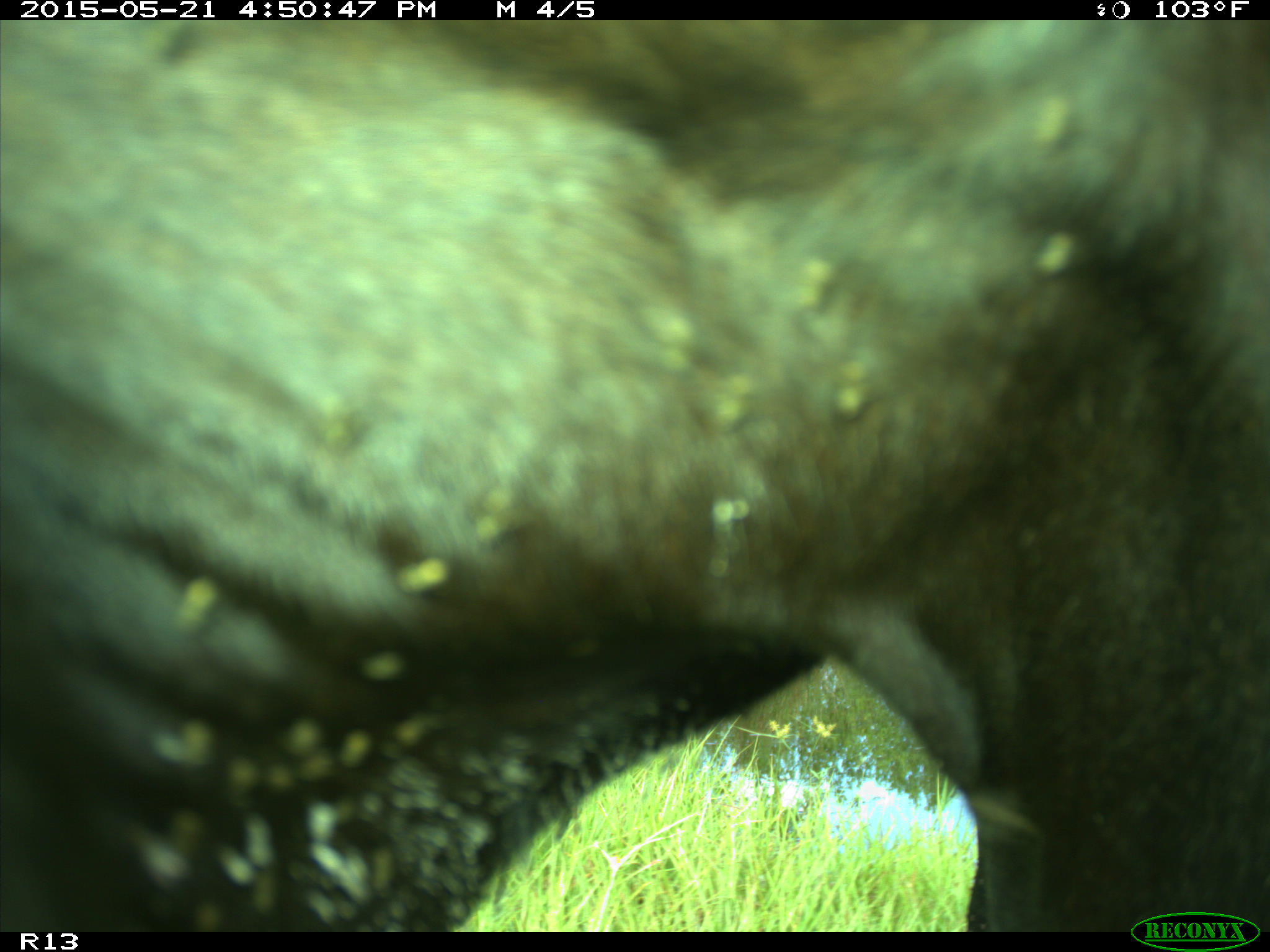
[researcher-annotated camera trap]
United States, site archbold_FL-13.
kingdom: Animalia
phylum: Chordata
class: Mammalia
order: Artiodactyla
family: Bovidae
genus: Bos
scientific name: Bos taurus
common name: domestic cow